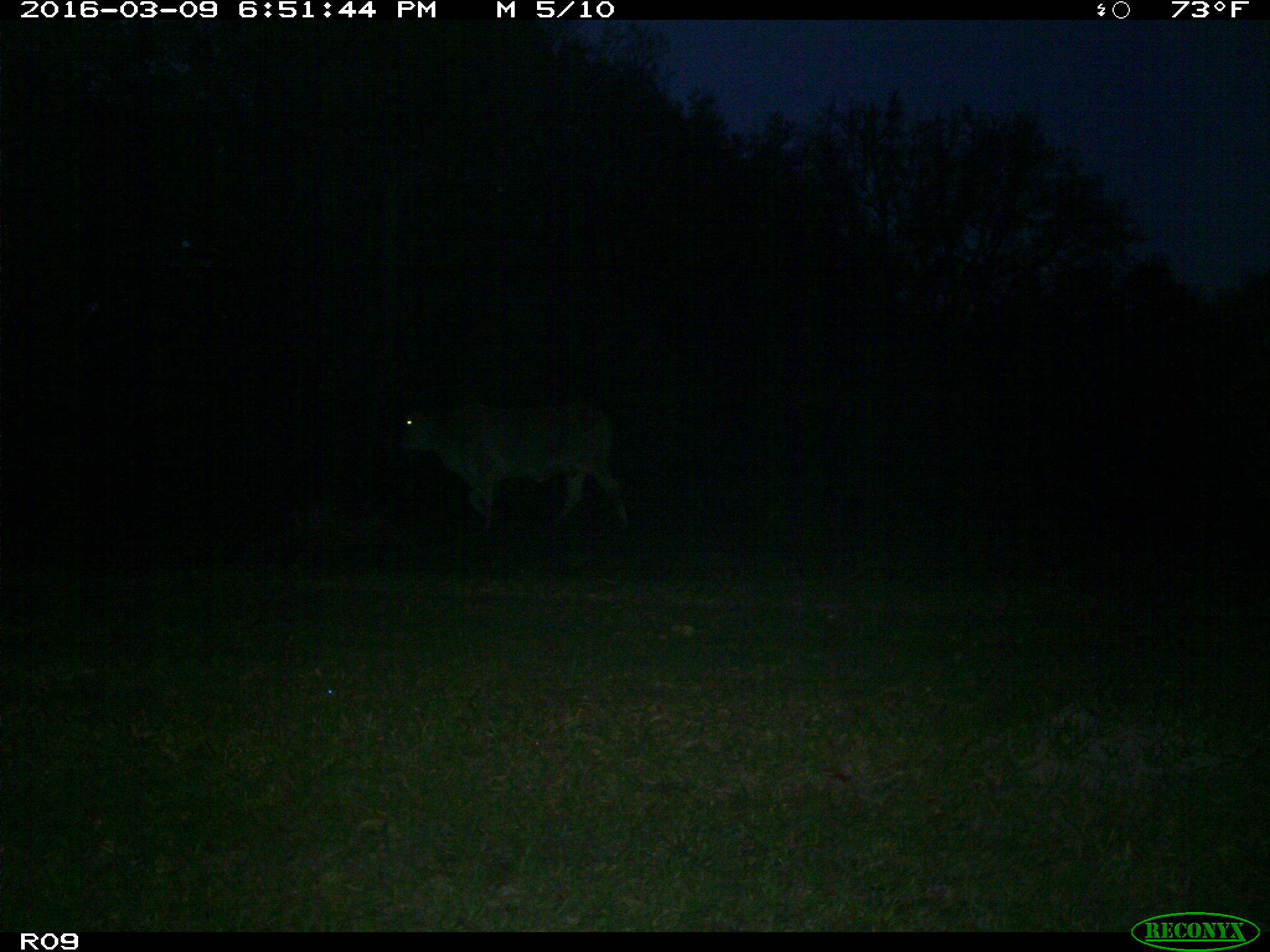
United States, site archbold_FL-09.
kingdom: Animalia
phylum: Chordata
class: Mammalia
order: Artiodactyla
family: Bovidae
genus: Bos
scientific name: Bos taurus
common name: domestic cow